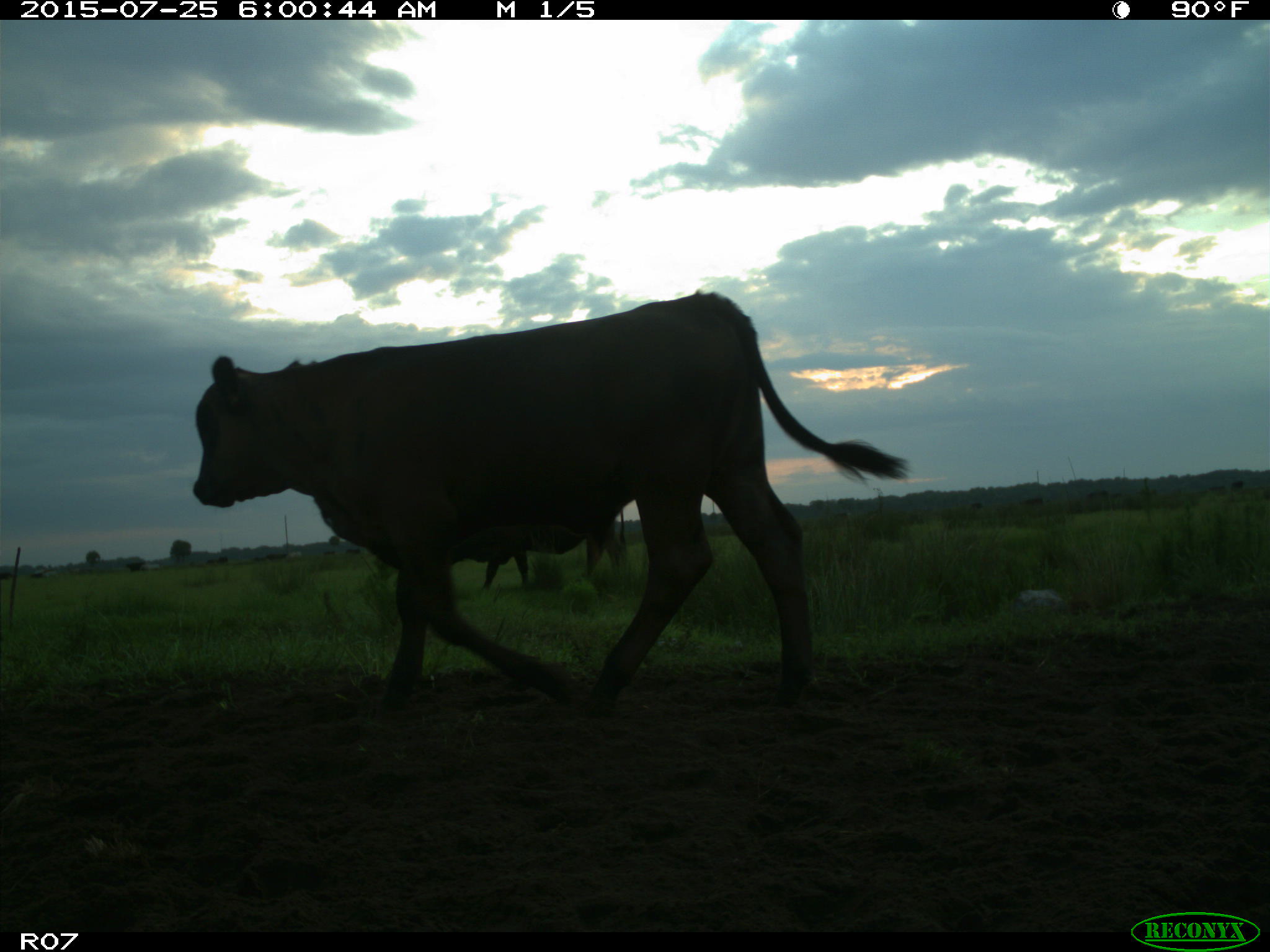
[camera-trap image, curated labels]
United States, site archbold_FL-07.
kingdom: Animalia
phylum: Chordata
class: Mammalia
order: Artiodactyla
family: Bovidae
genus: Bos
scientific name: Bos taurus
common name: domestic cow